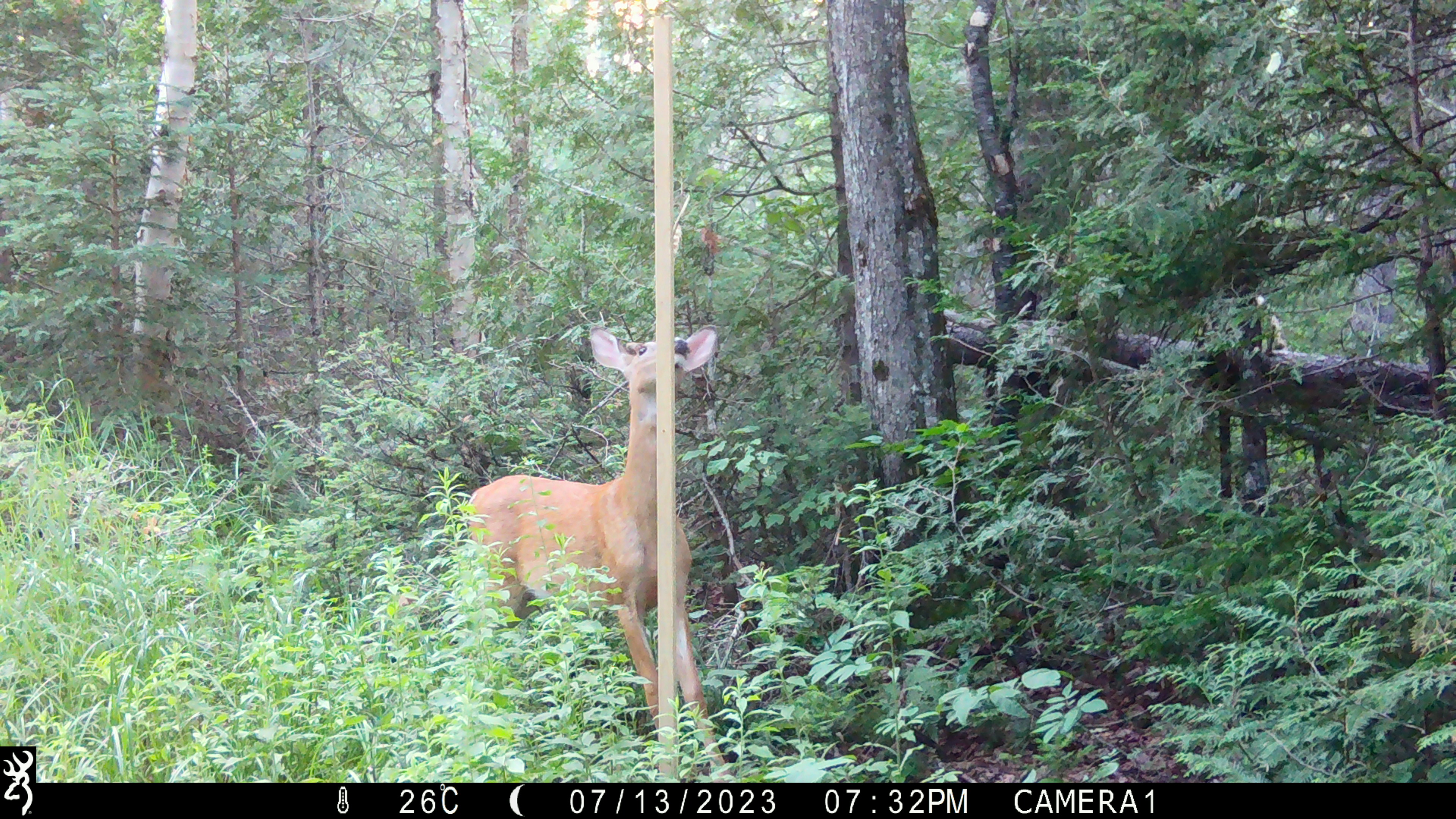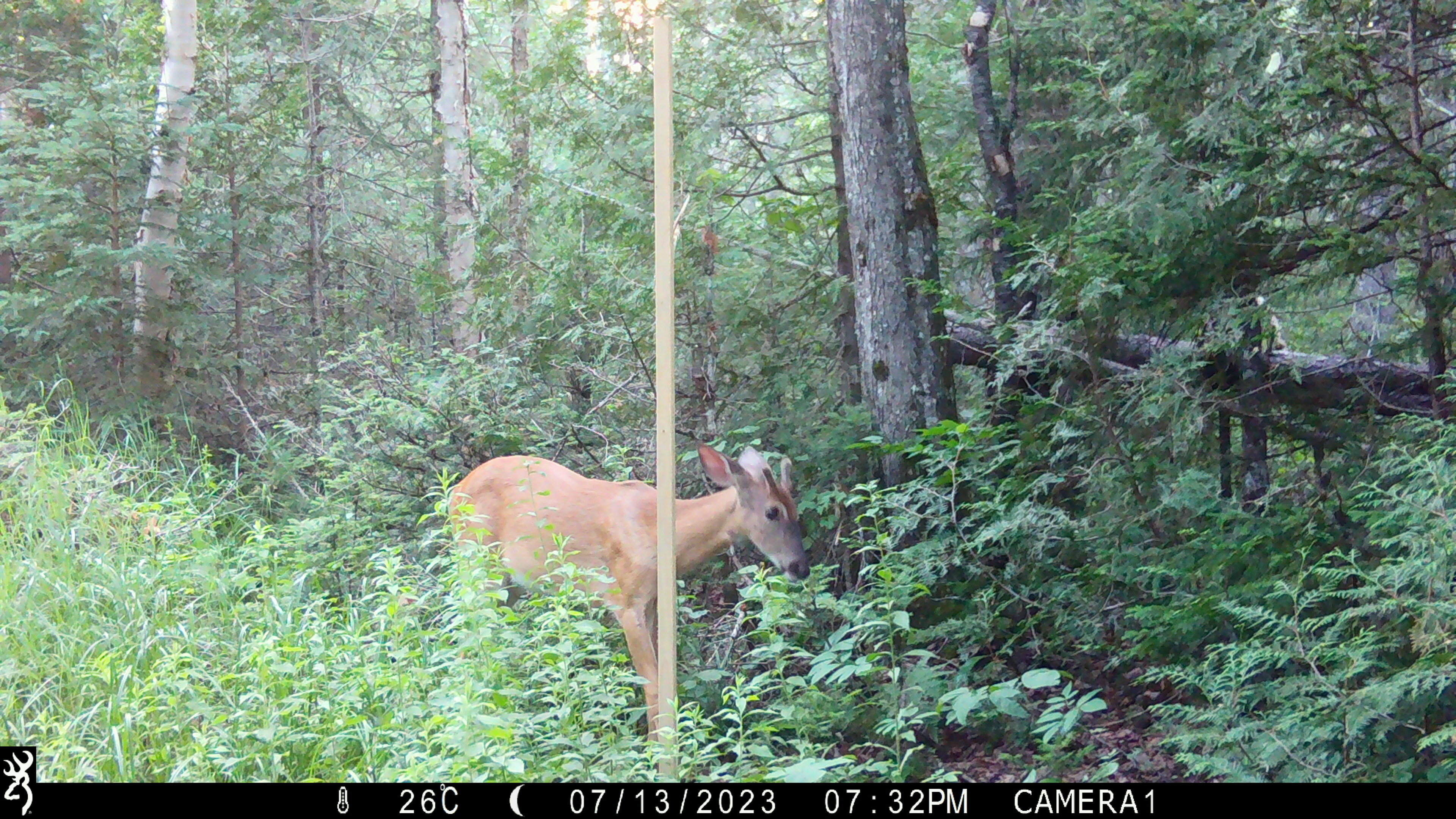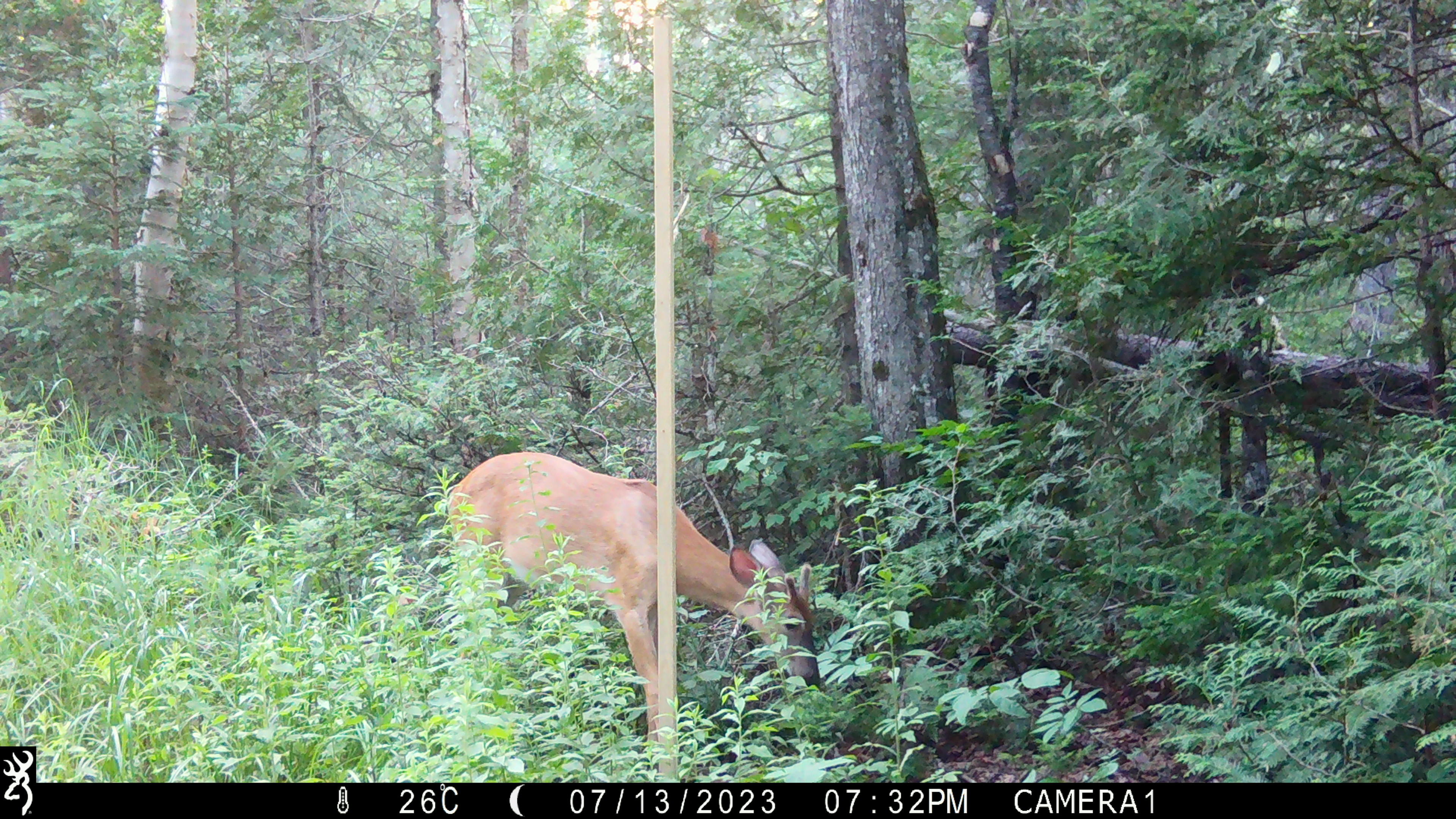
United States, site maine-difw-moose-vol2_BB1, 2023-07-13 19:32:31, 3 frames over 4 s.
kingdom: Animalia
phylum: Chordata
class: Mammalia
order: Artiodactyla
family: Cervidae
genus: Odocoileus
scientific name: Odocoileus virginianus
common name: white-tailed deer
White-tailed deer (Odocoileus virginianus).